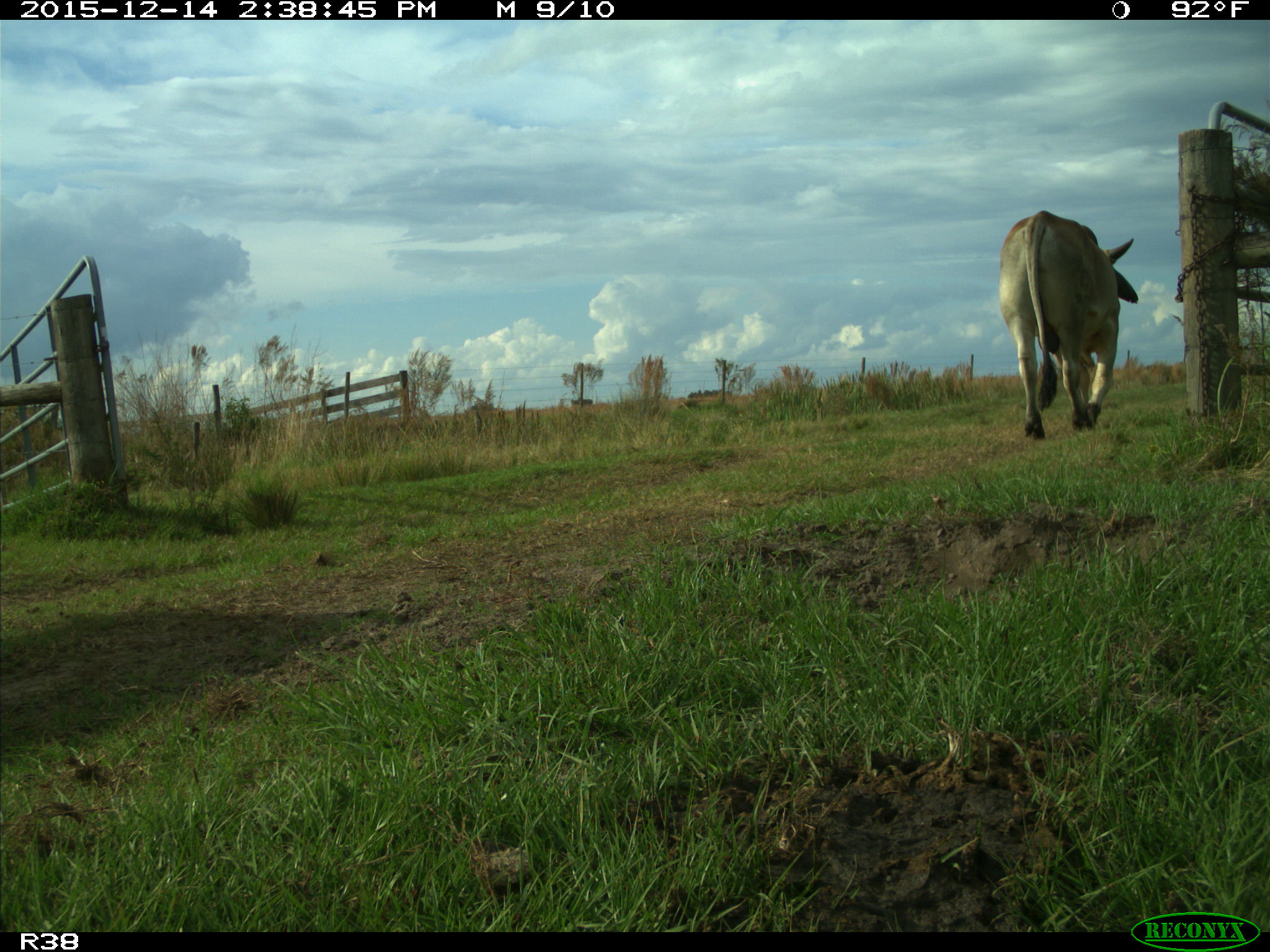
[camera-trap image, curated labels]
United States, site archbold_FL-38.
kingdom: Animalia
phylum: Chordata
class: Mammalia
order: Artiodactyla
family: Bovidae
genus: Bos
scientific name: Bos taurus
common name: domestic cow